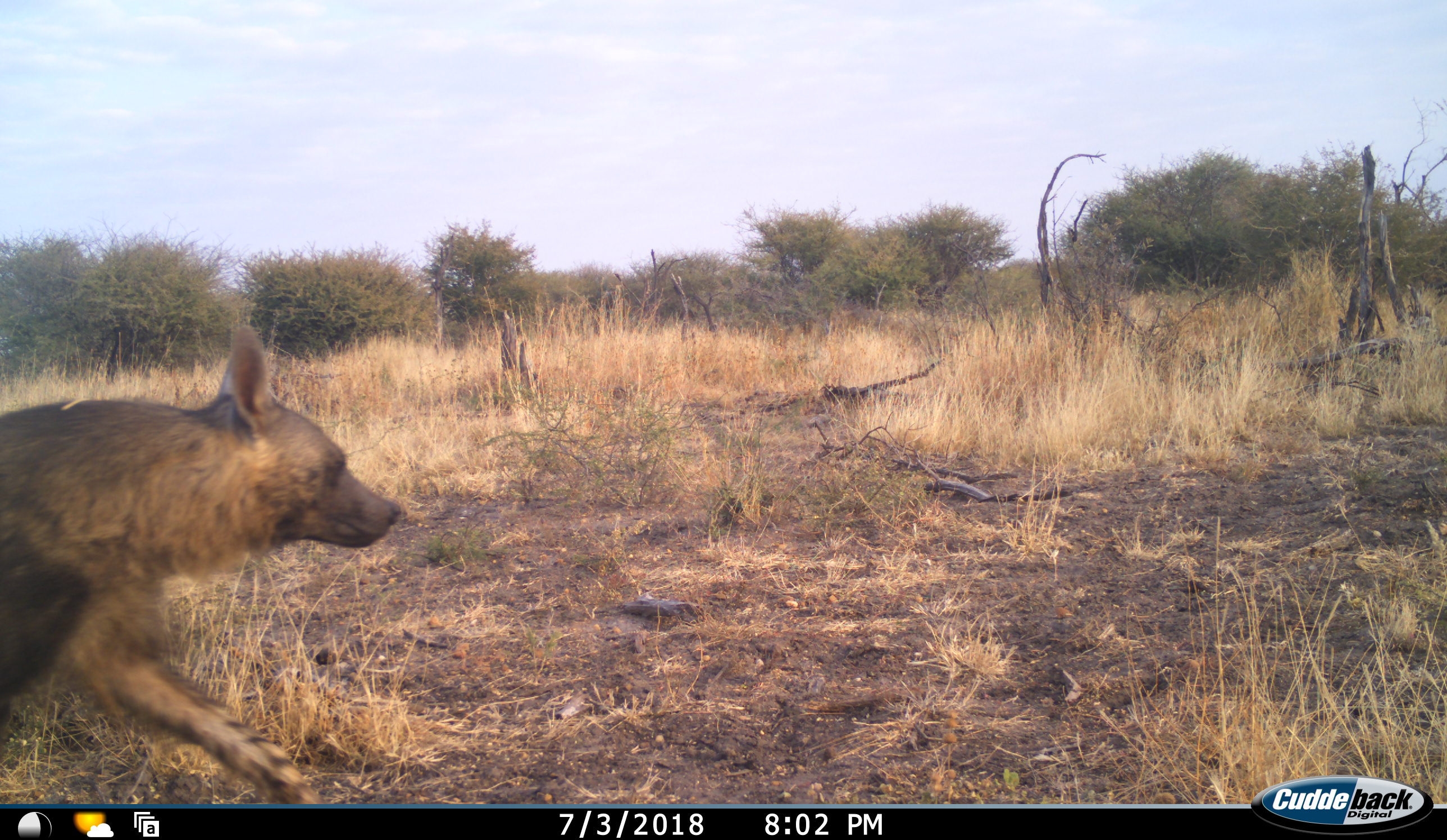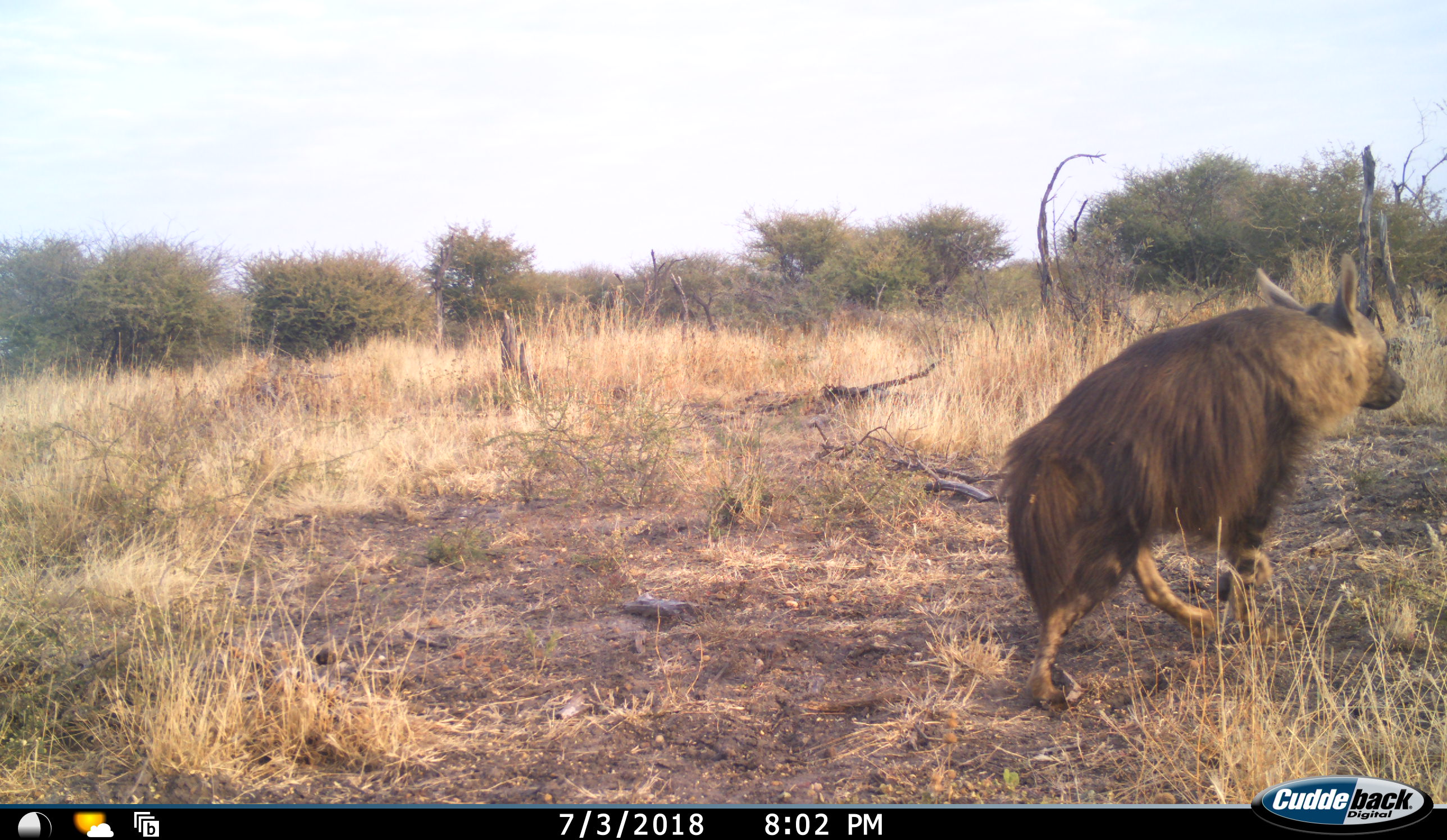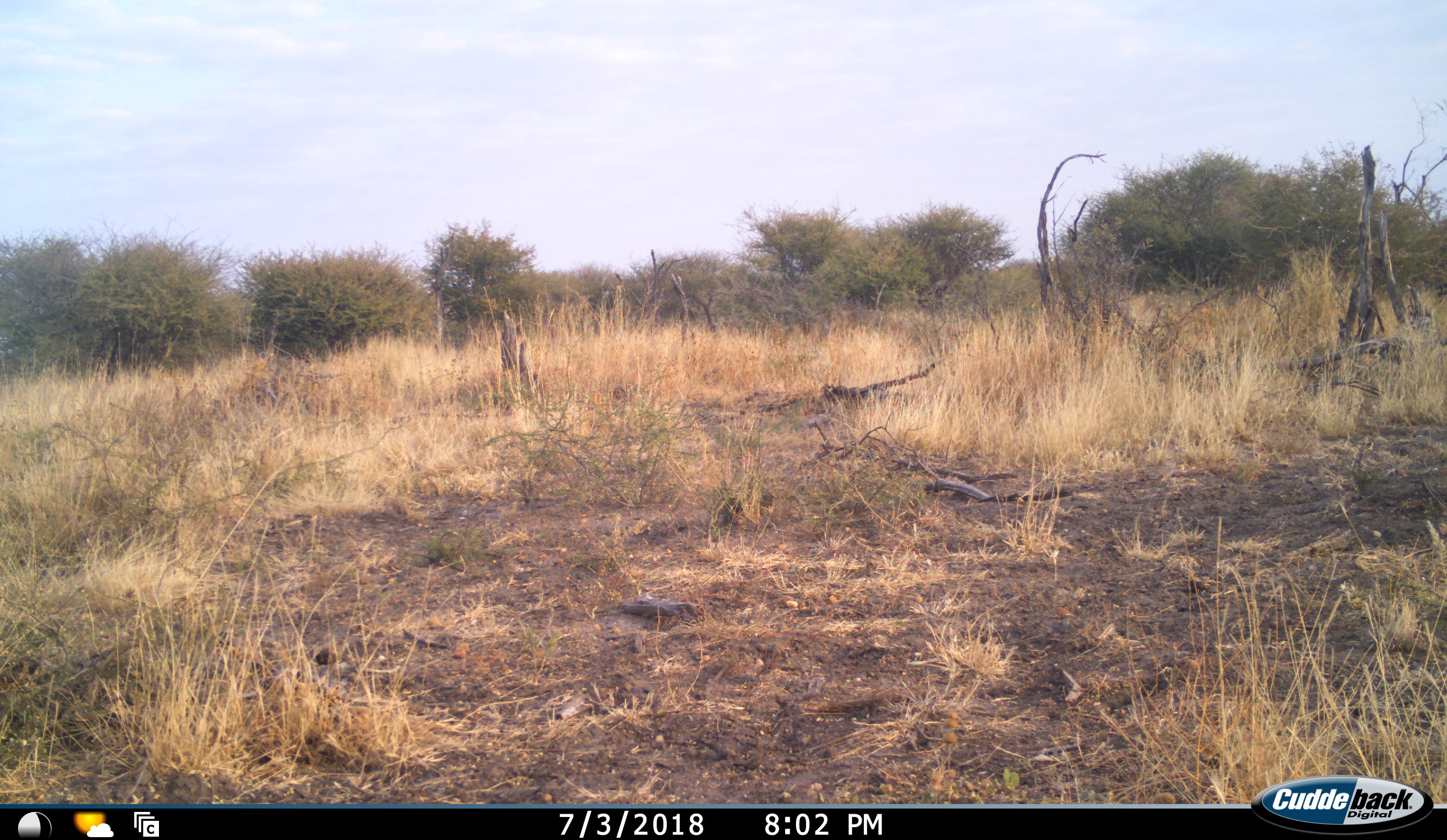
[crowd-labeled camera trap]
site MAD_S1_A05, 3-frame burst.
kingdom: Animalia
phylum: Chordata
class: Mammalia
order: Carnivora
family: Hyaenidae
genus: Parahyaena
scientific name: Parahyaena brunnea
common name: brown hyena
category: hyenabrown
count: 1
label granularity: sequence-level